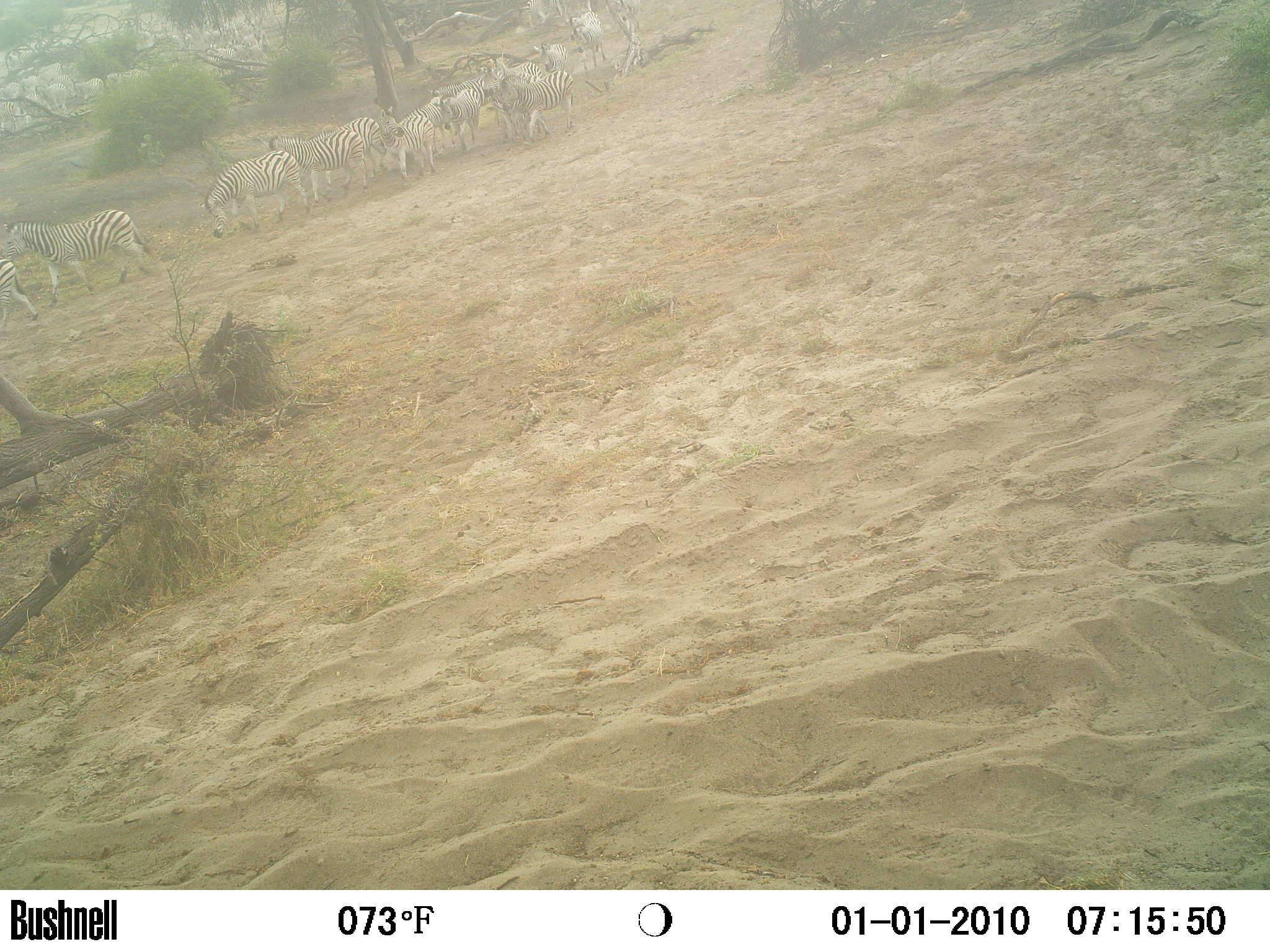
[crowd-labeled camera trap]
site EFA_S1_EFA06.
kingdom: Animalia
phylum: Chordata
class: Mammalia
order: Perissodactyla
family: Equidae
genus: Equus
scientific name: Equus quagga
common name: plains zebra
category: zebraplains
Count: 11-50.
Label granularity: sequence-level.